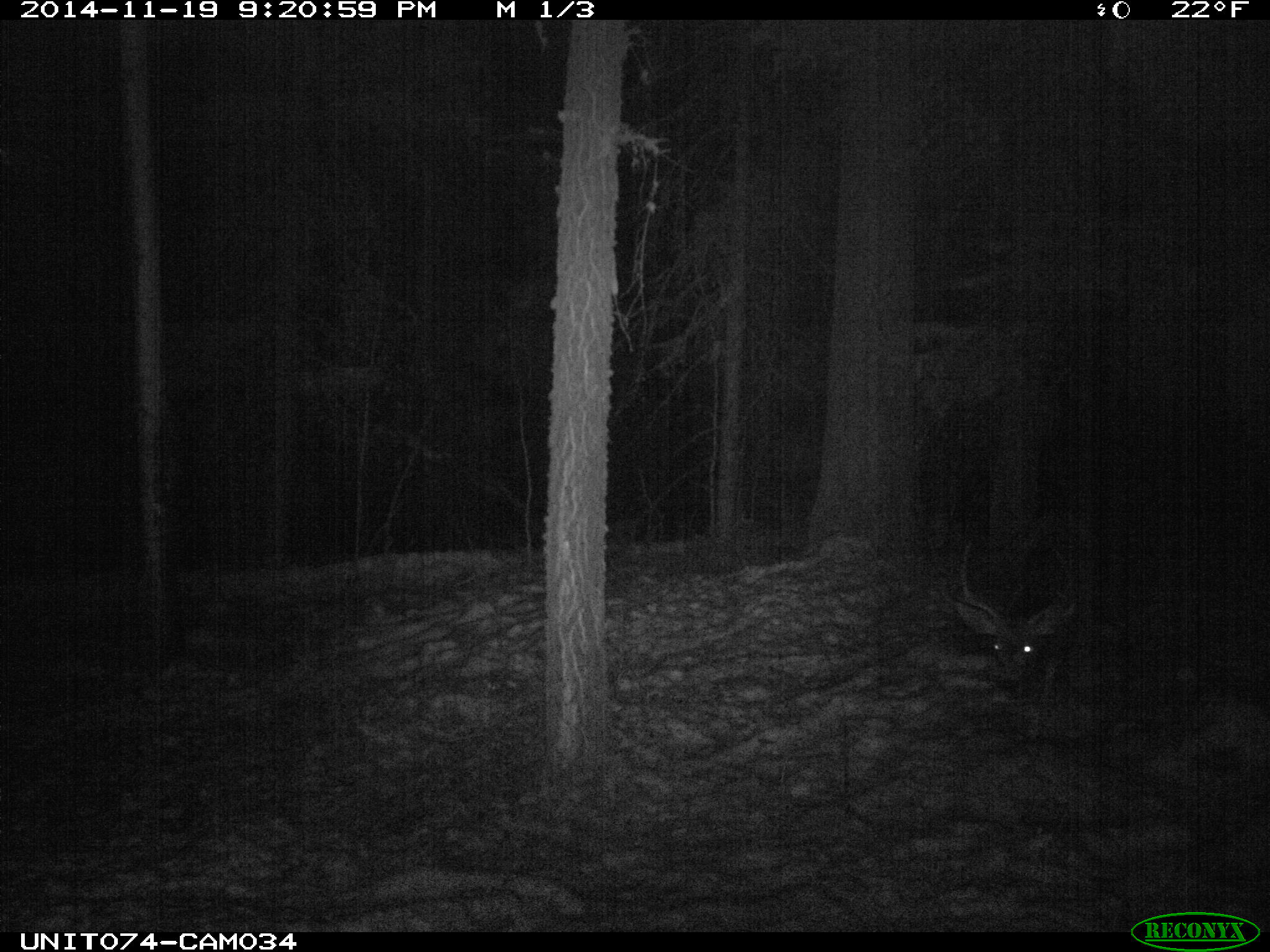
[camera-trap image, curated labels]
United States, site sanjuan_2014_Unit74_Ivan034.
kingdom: Animalia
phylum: Chordata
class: Mammalia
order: Artiodactyla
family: Cervidae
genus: Odocoileus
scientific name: Odocoileus hemionus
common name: mule deer